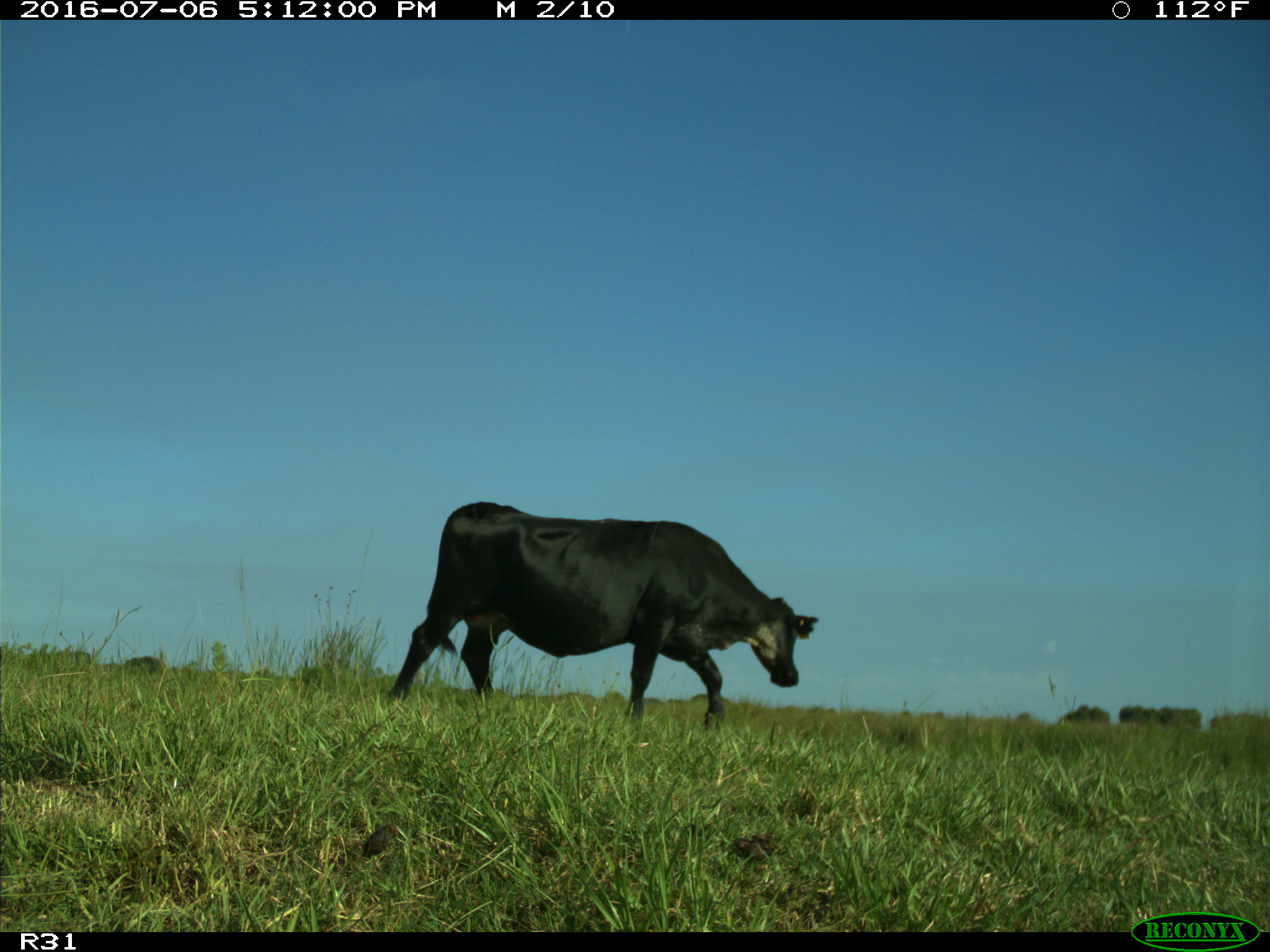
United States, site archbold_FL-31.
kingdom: Animalia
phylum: Chordata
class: Mammalia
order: Artiodactyla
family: Bovidae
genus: Bos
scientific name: Bos taurus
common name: domestic cow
Bos taurus (domestic cow).